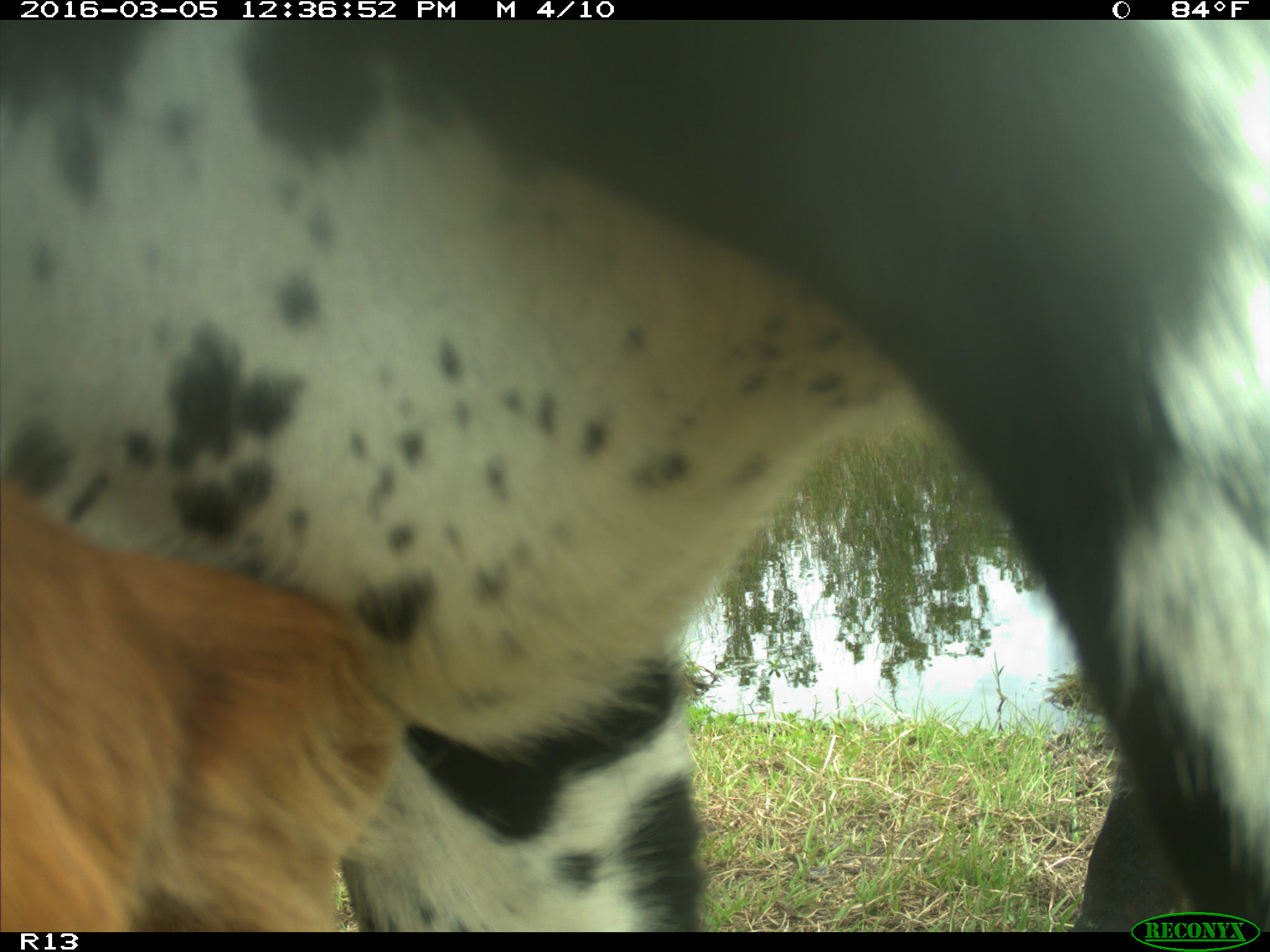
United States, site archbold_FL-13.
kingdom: Animalia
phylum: Chordata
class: Mammalia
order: Artiodactyla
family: Bovidae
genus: Bos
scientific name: Bos taurus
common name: domestic cow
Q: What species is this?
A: Bos taurus (domestic cow).